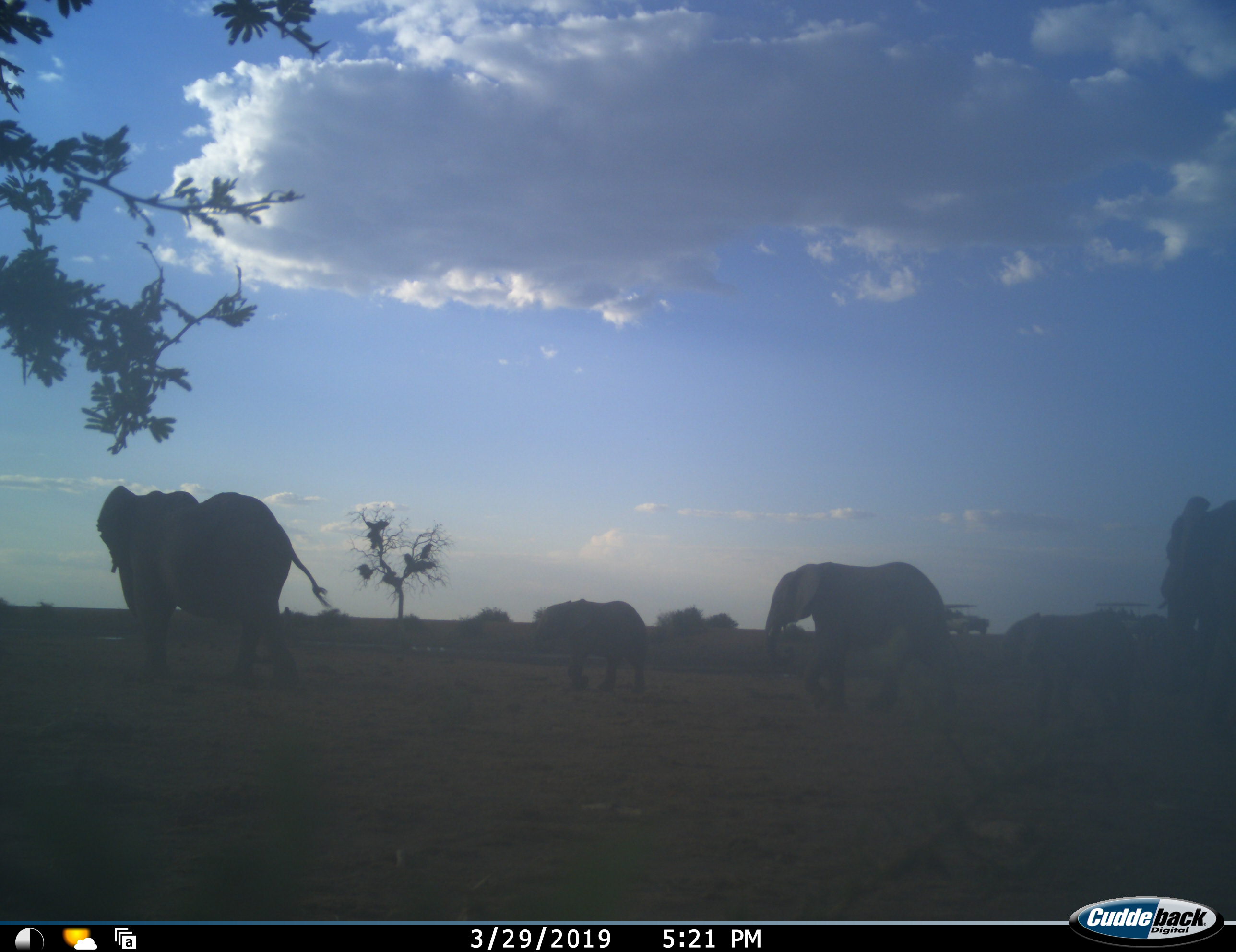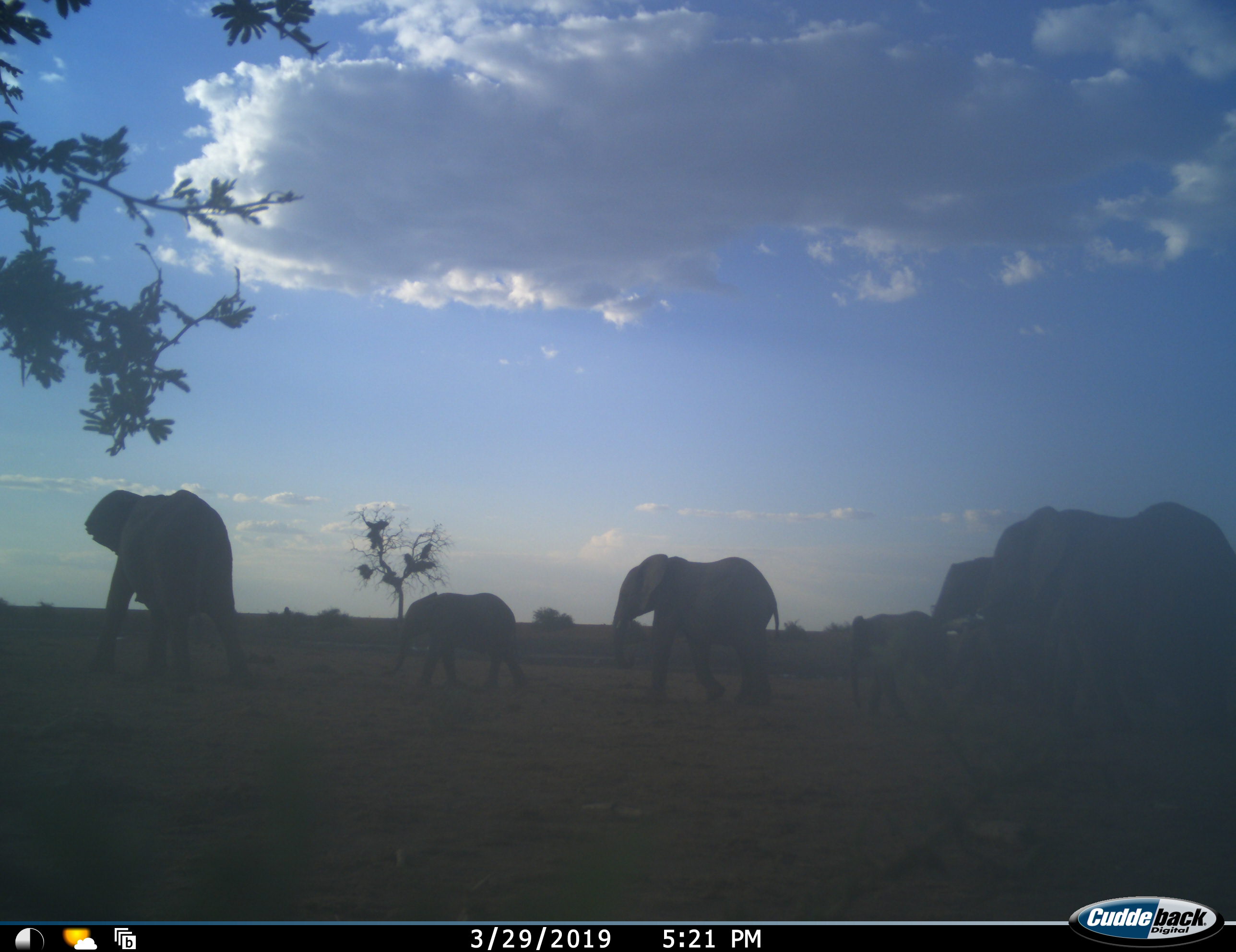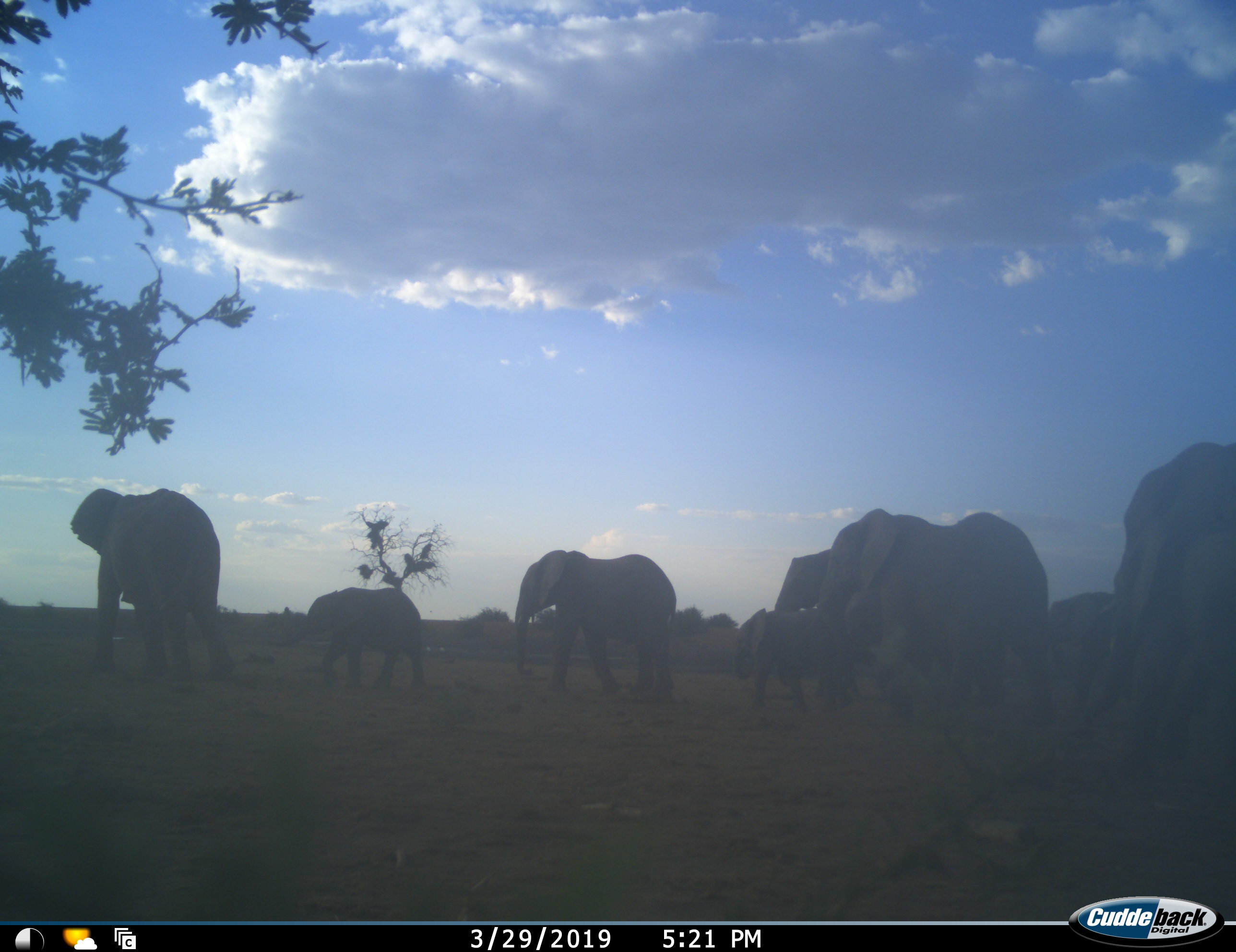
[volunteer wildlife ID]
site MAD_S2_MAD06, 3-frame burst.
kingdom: Animalia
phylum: Chordata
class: Mammalia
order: Proboscidea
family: Elephantidae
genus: Loxodonta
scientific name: Loxodonta africana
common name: african bush elephant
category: elephant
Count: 8.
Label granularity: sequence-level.